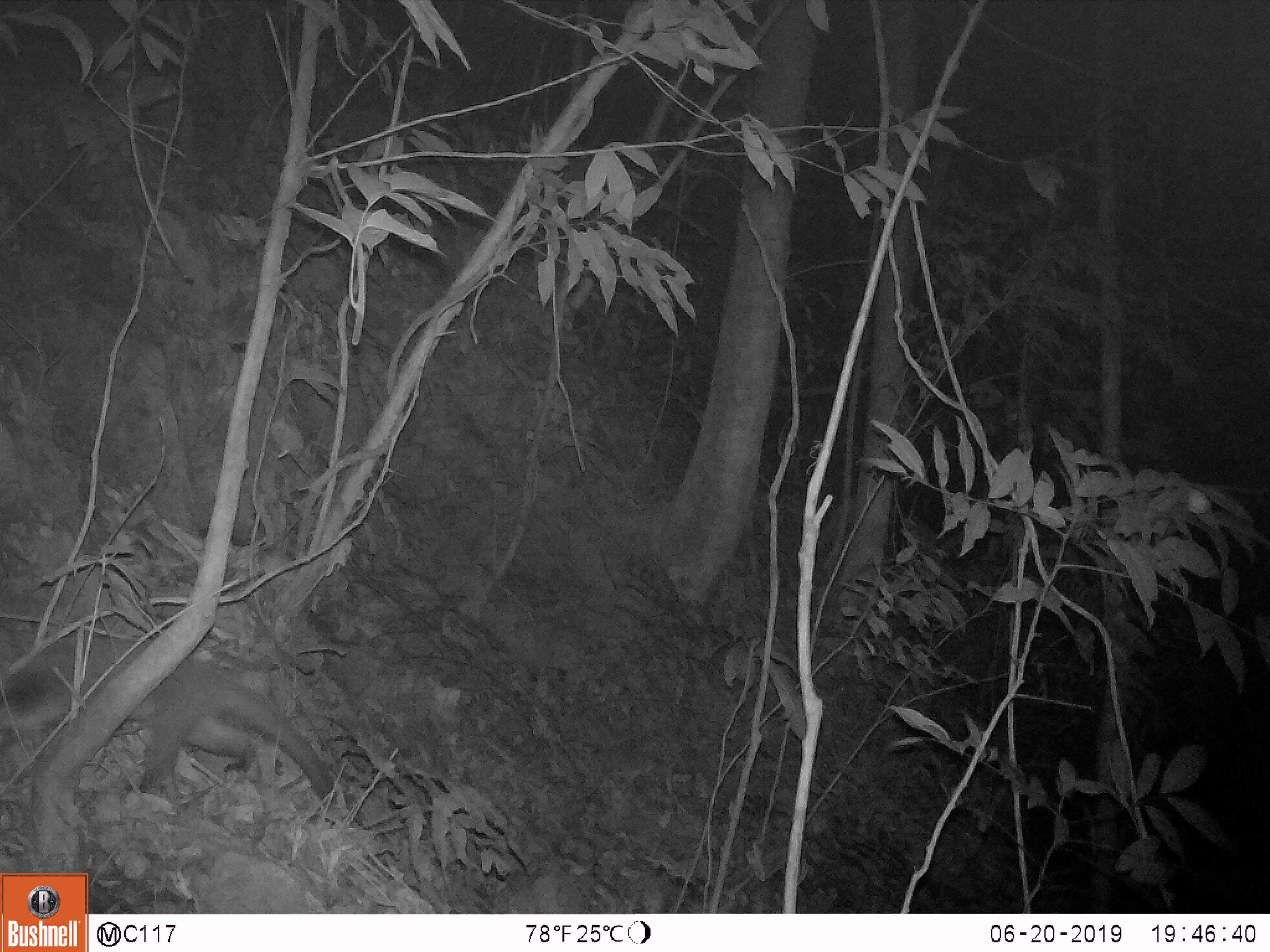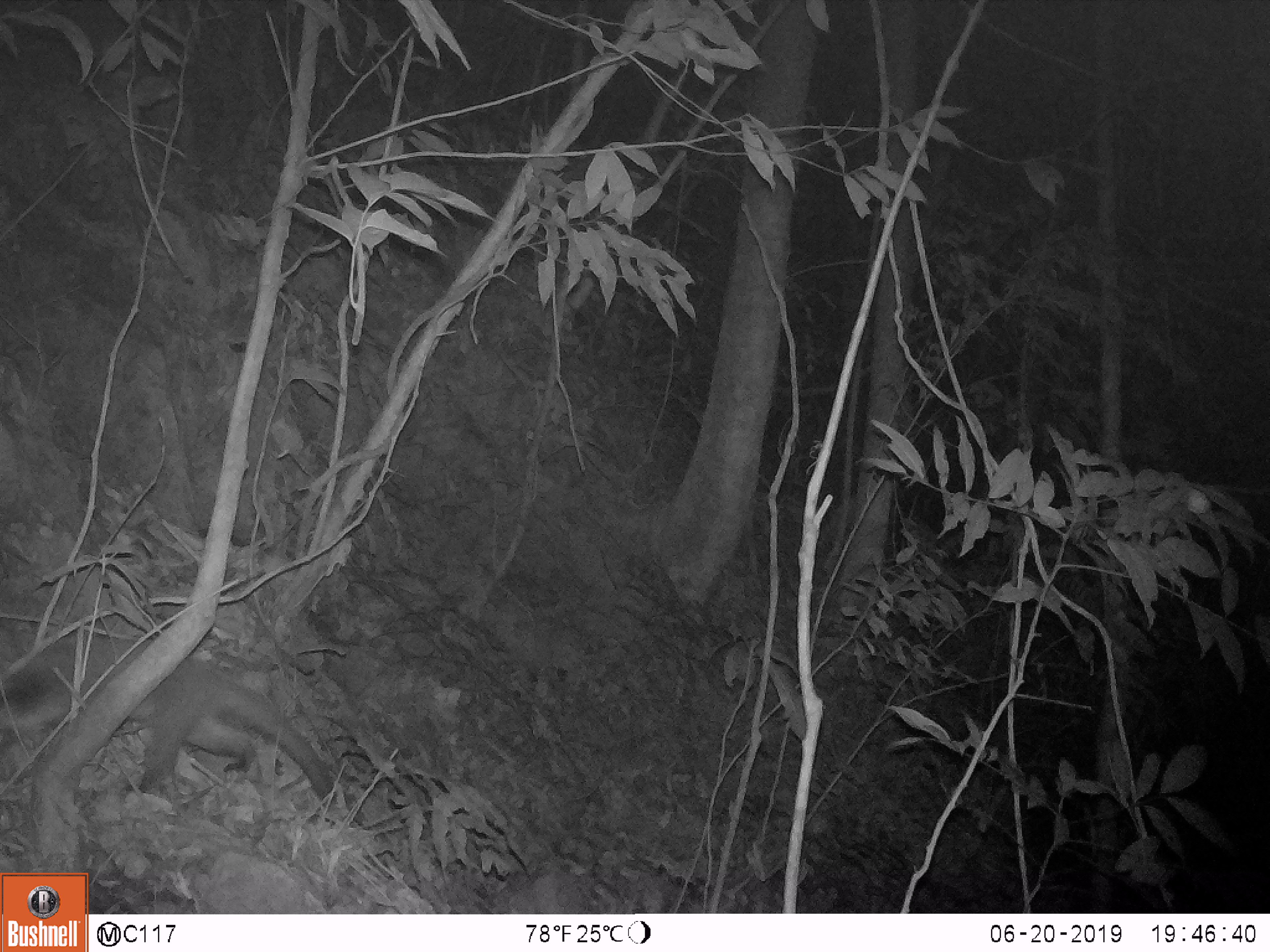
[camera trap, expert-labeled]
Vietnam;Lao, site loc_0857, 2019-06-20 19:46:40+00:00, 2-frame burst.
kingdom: Animalia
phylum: Chordata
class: Mammalia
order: Carnivora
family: Viverridae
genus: Paguma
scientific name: Paguma larvata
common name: masked palm civet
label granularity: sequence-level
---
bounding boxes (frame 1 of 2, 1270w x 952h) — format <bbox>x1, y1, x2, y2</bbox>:
masked palm civet: <bbox>0, 634, 340, 812</bbox>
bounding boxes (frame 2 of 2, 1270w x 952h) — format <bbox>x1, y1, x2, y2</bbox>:
masked palm civet: <bbox>0, 633, 342, 806</bbox>